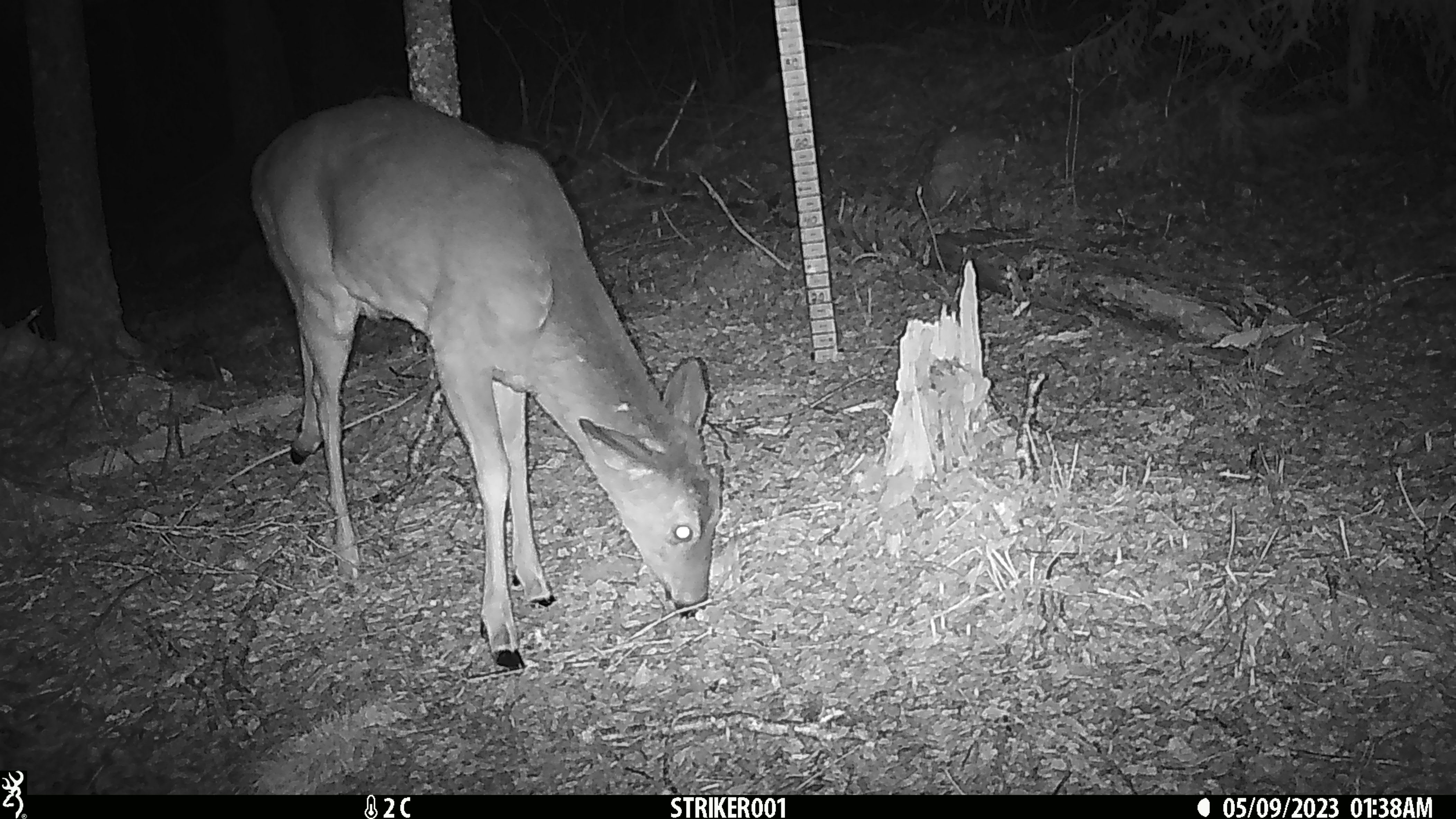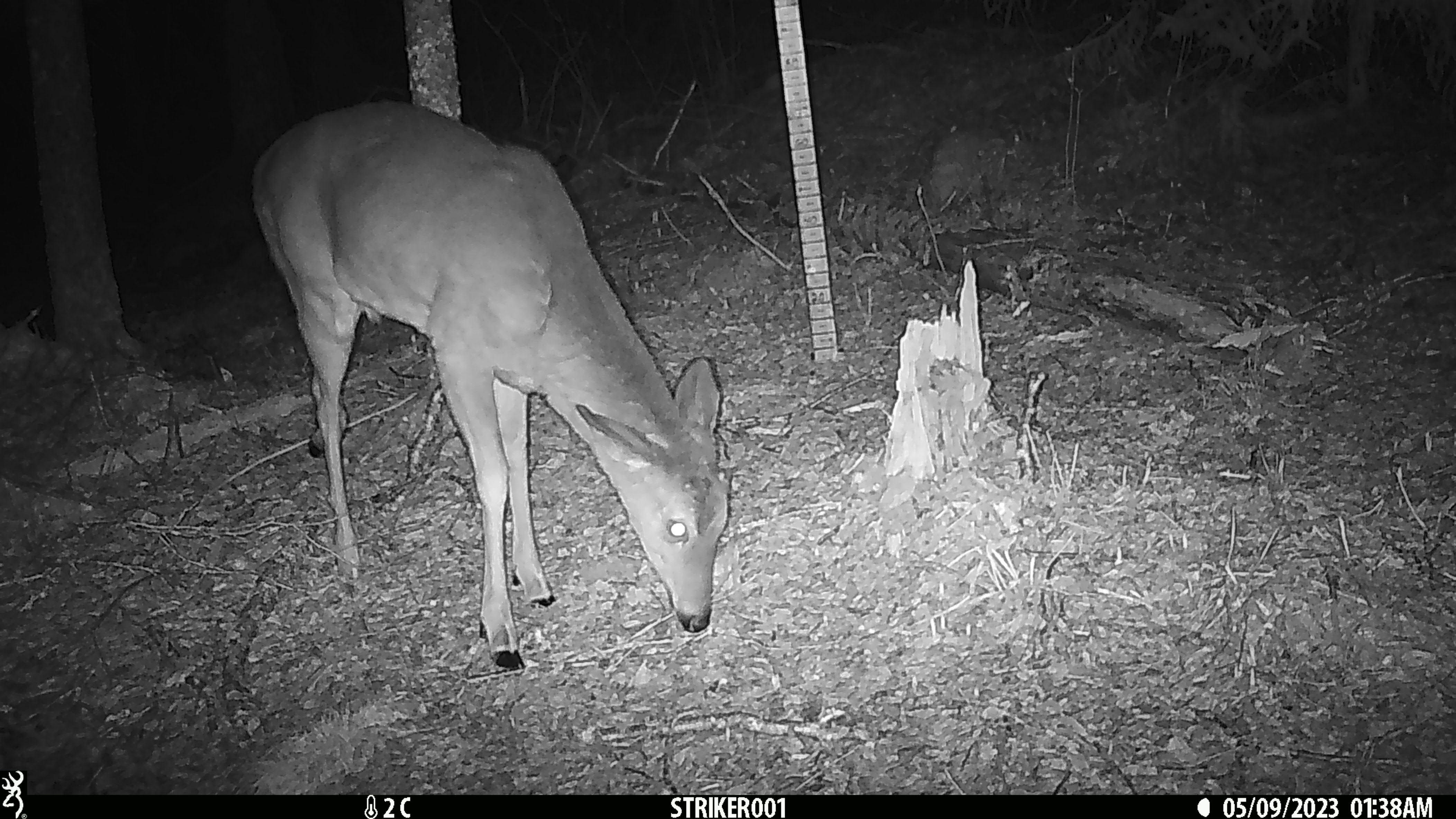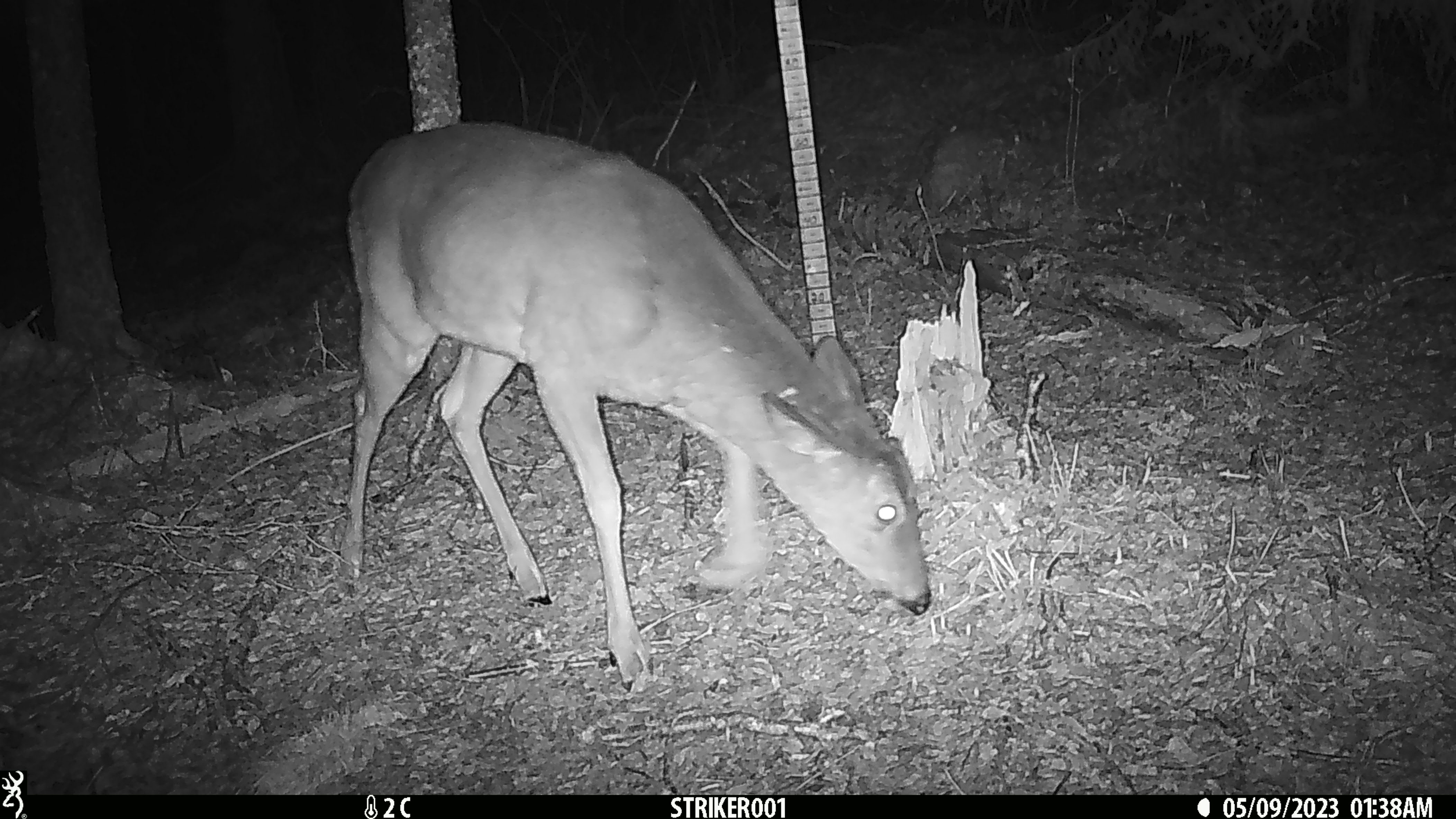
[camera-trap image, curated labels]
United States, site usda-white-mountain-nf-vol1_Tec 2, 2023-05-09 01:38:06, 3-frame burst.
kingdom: Animalia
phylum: Chordata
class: Mammalia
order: Artiodactyla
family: Cervidae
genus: Odocoileus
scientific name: Odocoileus virginianus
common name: white-tailed deer